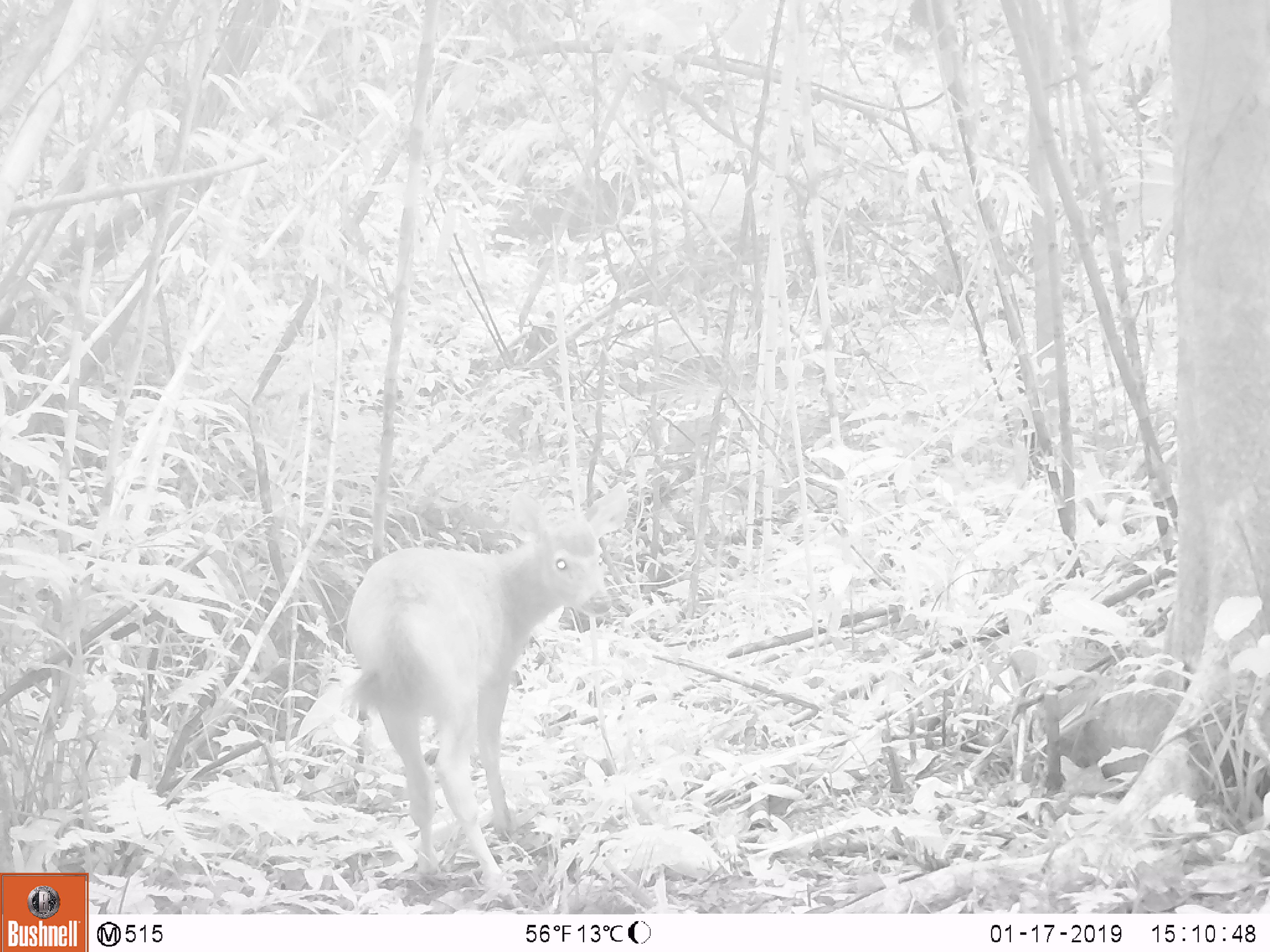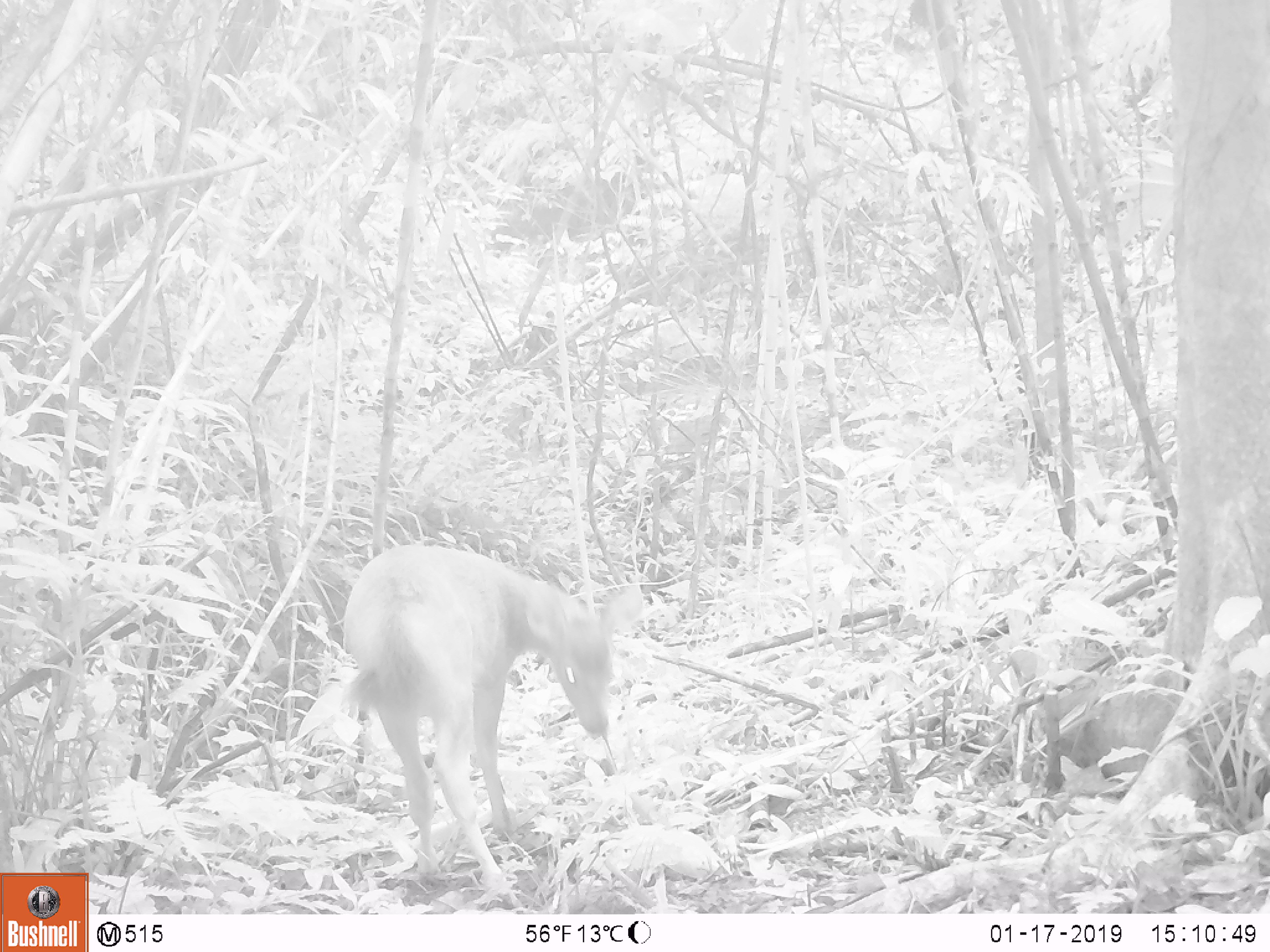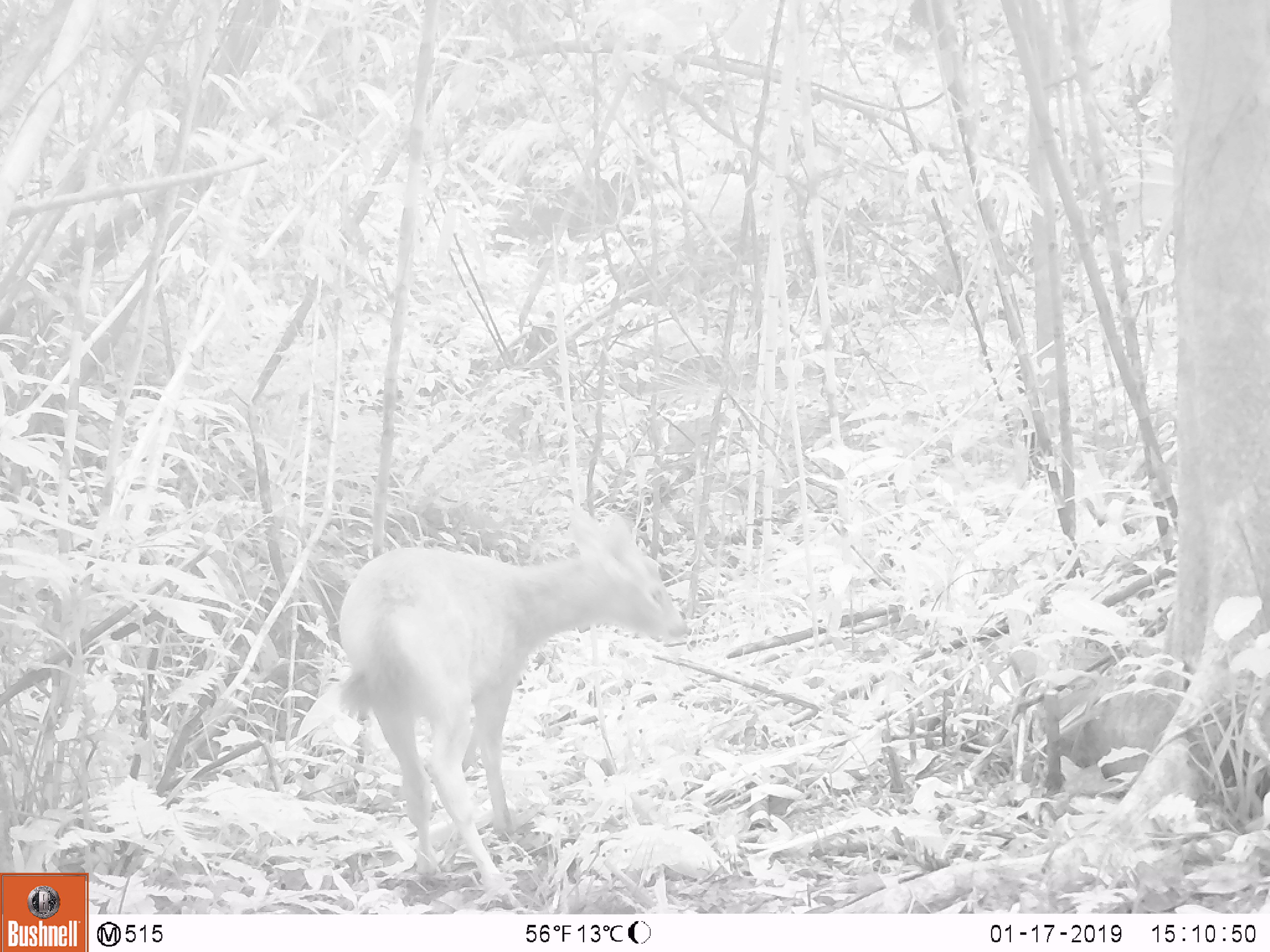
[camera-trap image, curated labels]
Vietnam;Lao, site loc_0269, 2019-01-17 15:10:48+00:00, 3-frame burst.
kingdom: Animalia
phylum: Chordata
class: Mammalia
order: Artiodactyla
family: Cervidae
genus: Rusa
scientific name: Rusa unicolor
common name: sambar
Sambar (Rusa unicolor). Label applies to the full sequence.